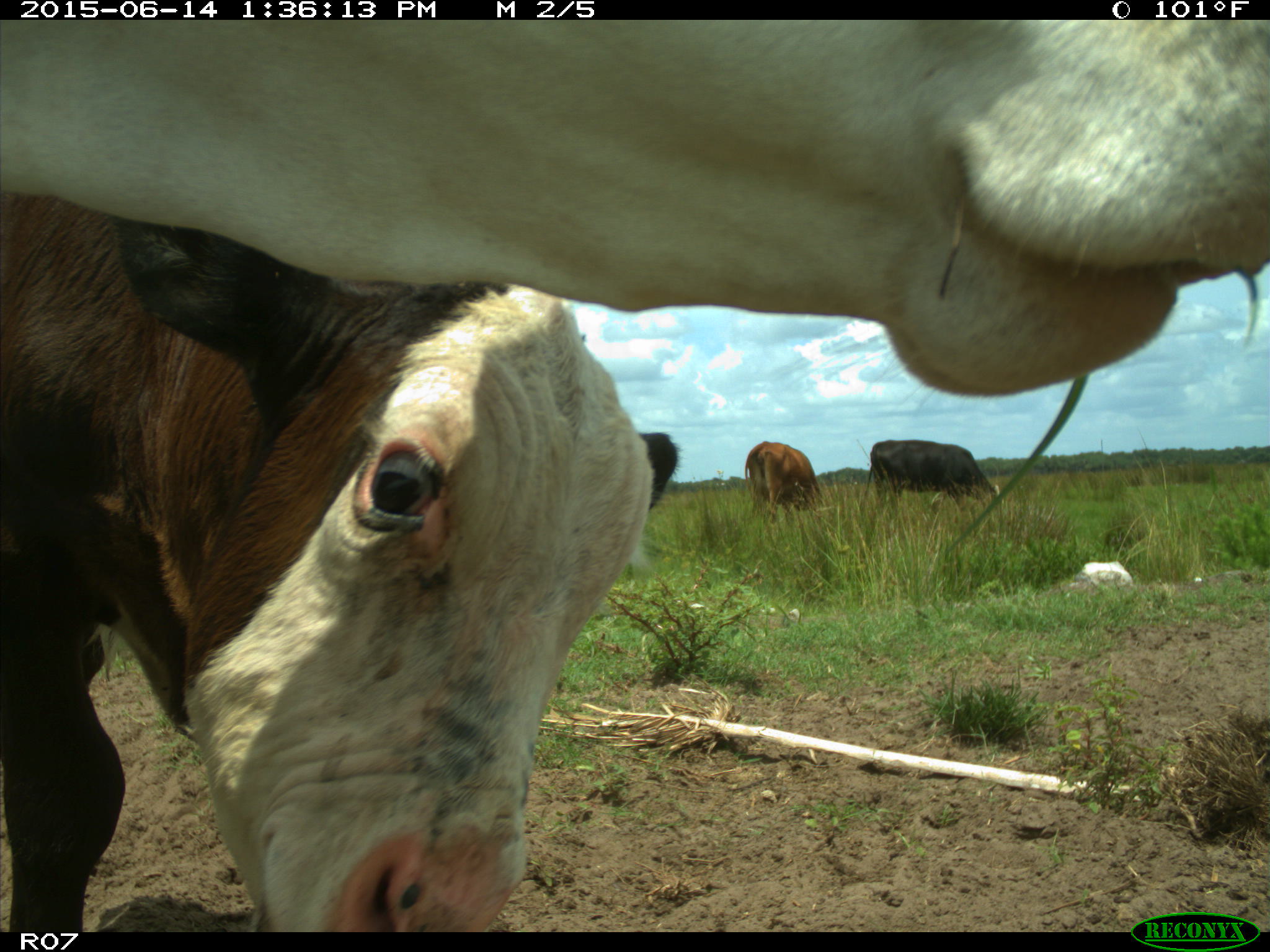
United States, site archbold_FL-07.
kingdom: Animalia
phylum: Chordata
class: Mammalia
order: Artiodactyla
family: Bovidae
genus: Bos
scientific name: Bos taurus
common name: domestic cow